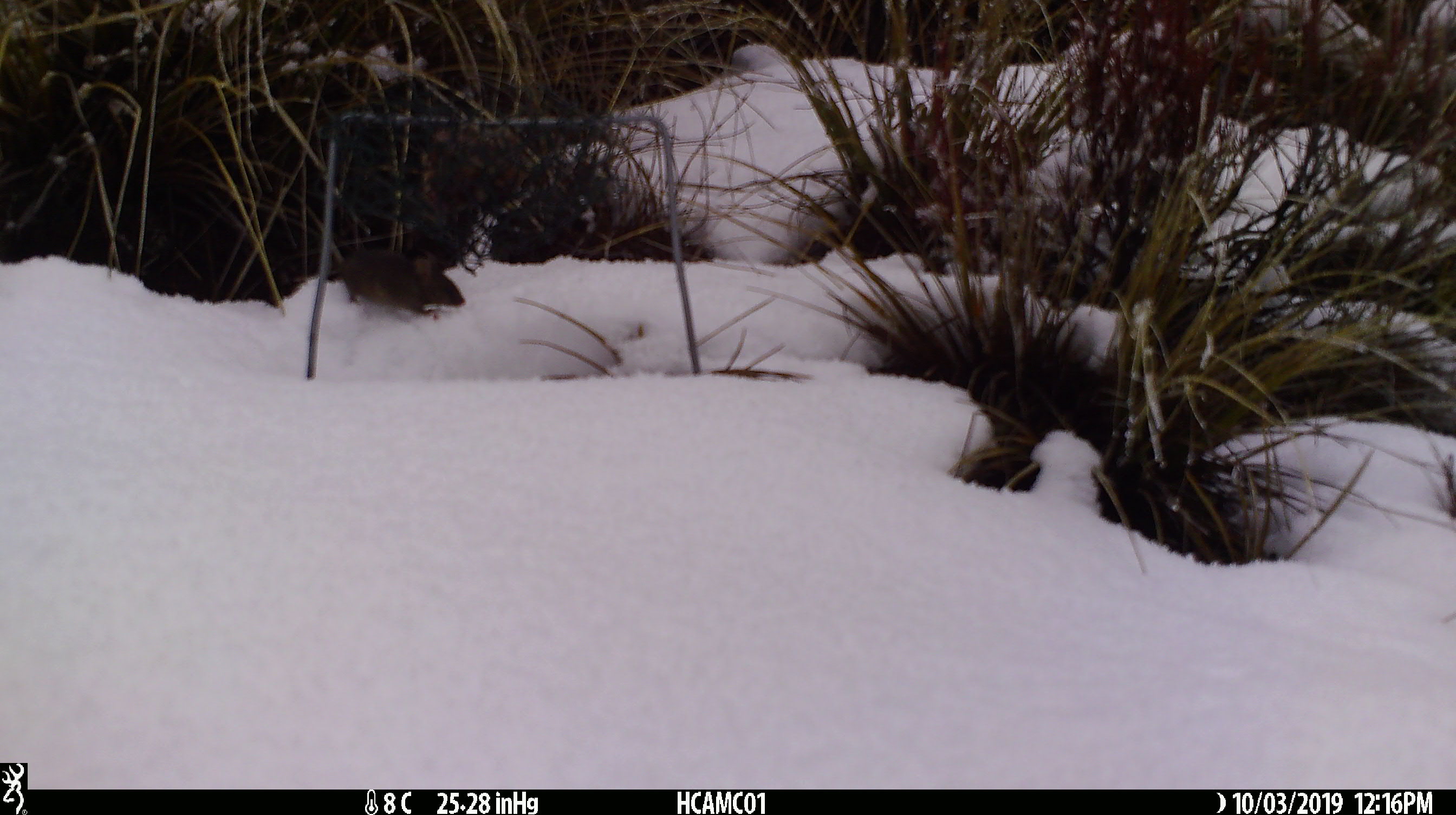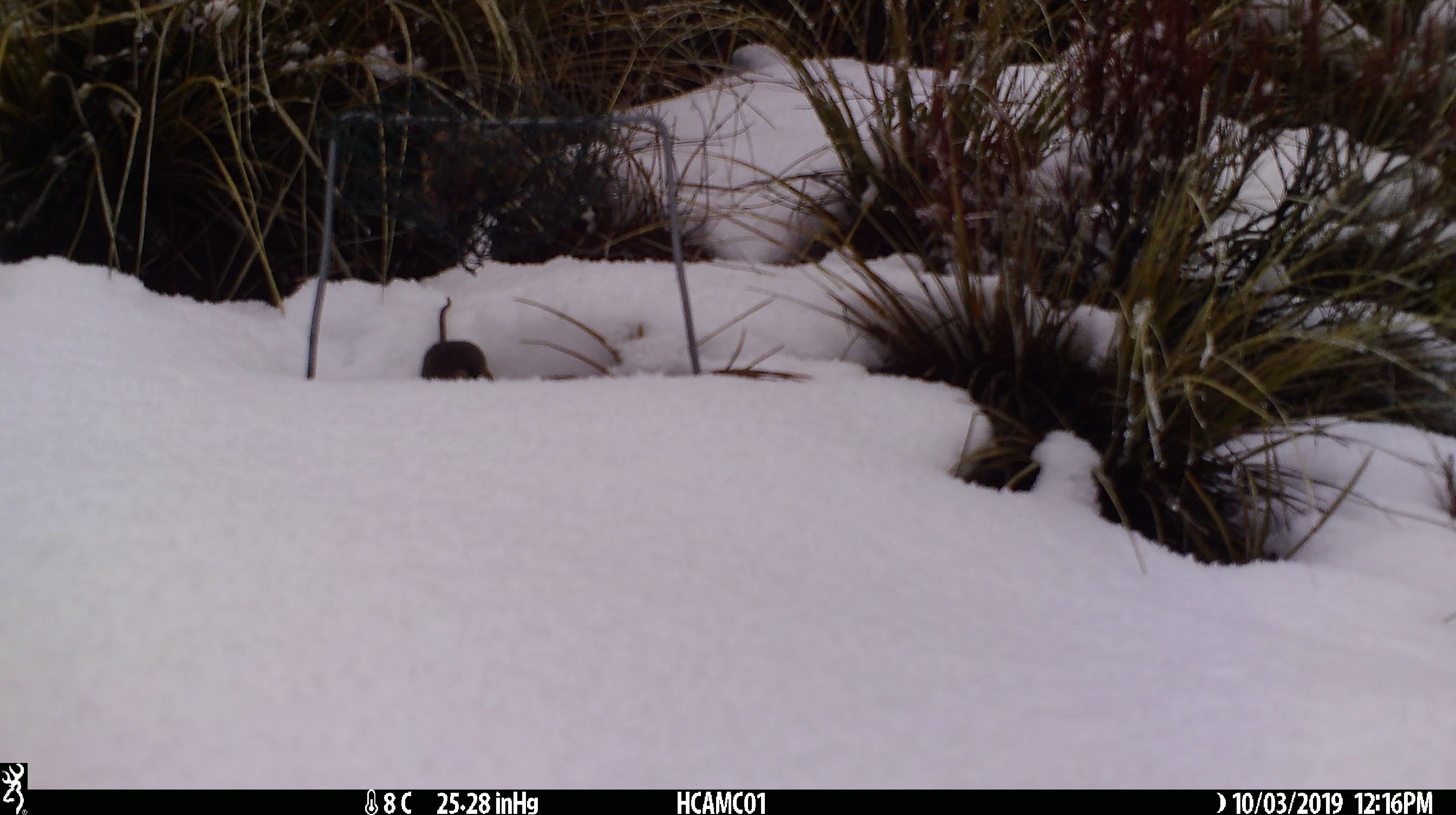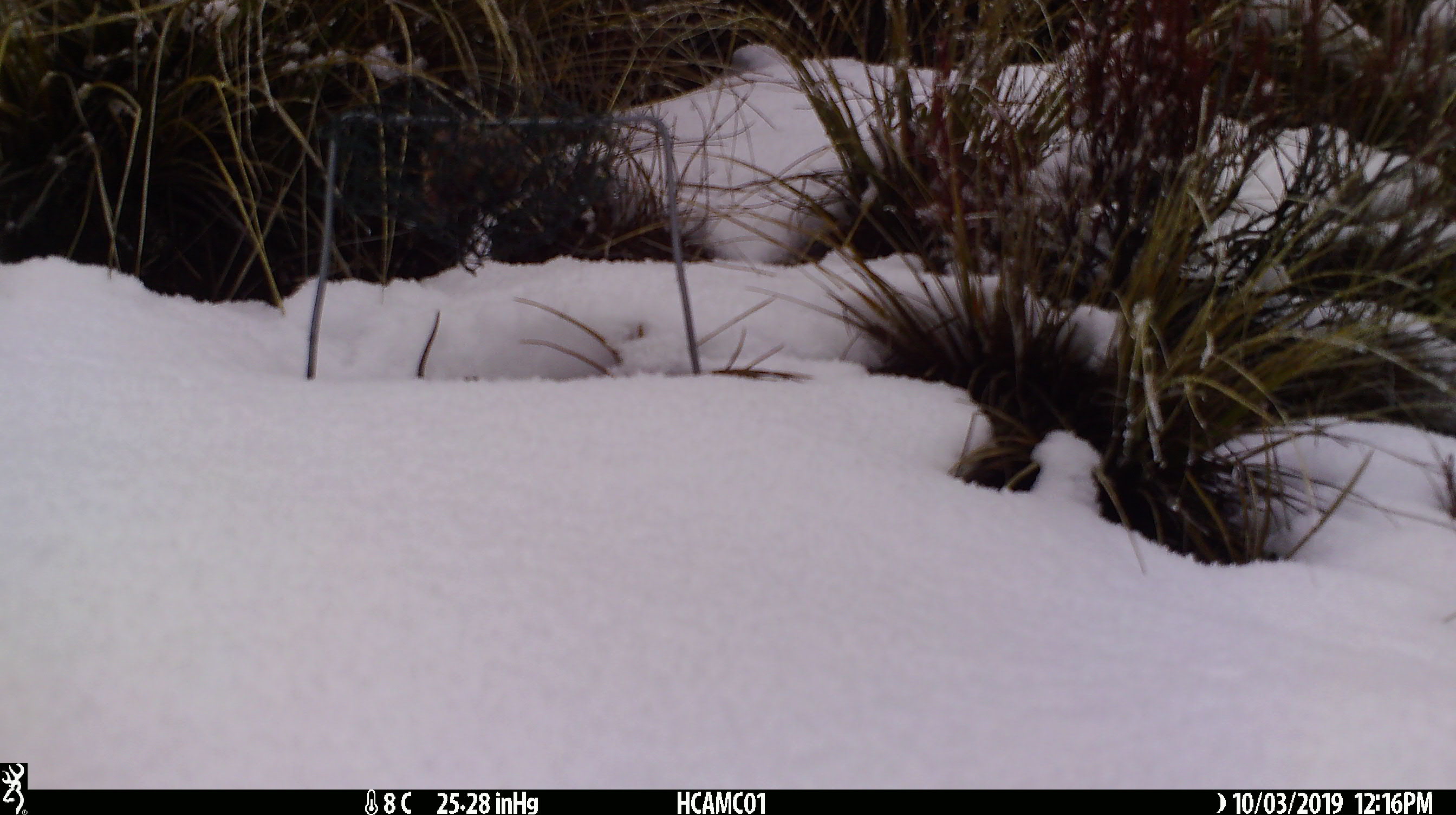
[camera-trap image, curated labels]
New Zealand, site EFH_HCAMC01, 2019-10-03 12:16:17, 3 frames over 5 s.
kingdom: Animalia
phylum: Chordata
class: Mammalia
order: Rodentia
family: Muridae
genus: Mus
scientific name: Mus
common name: mouse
Mouse (Mus).